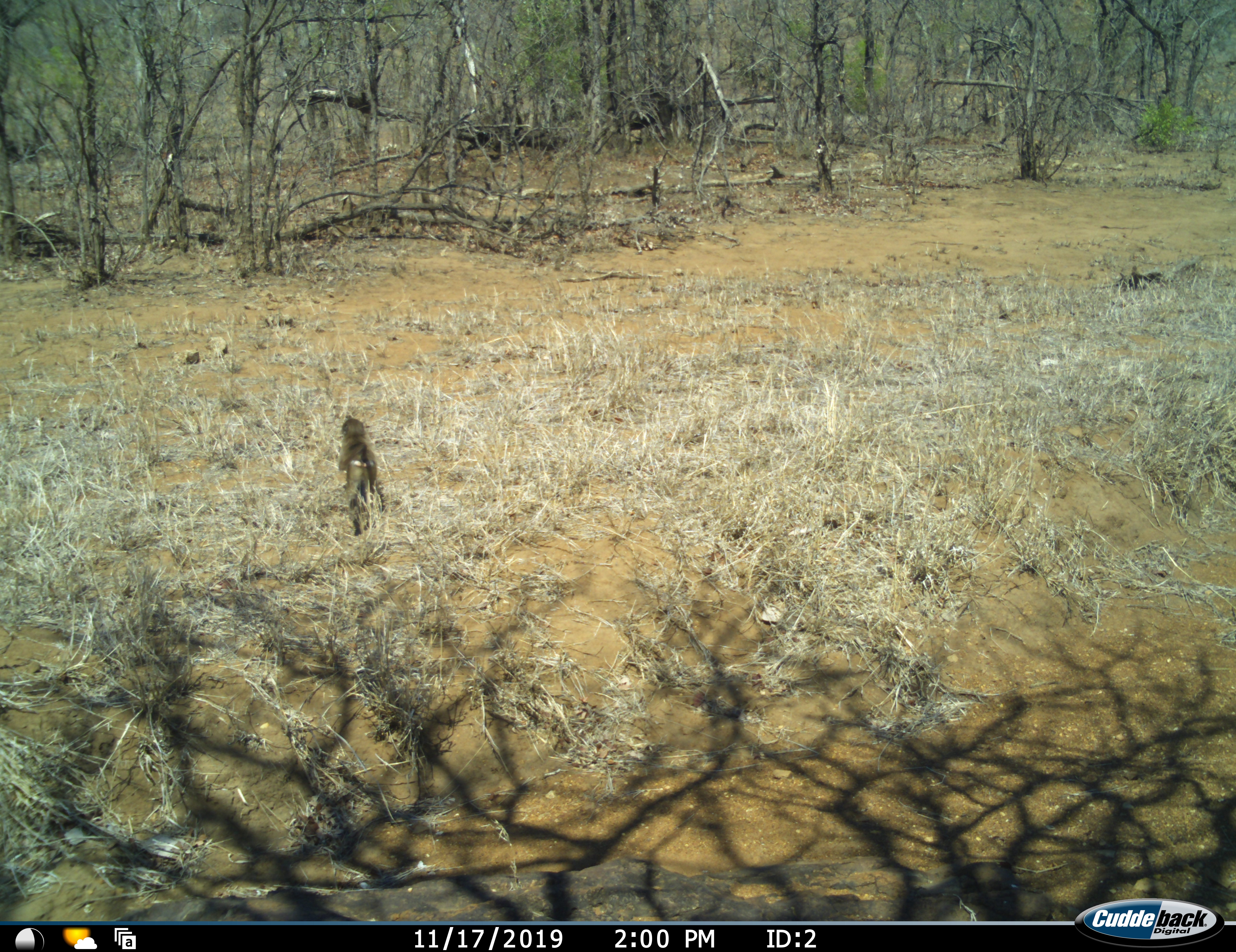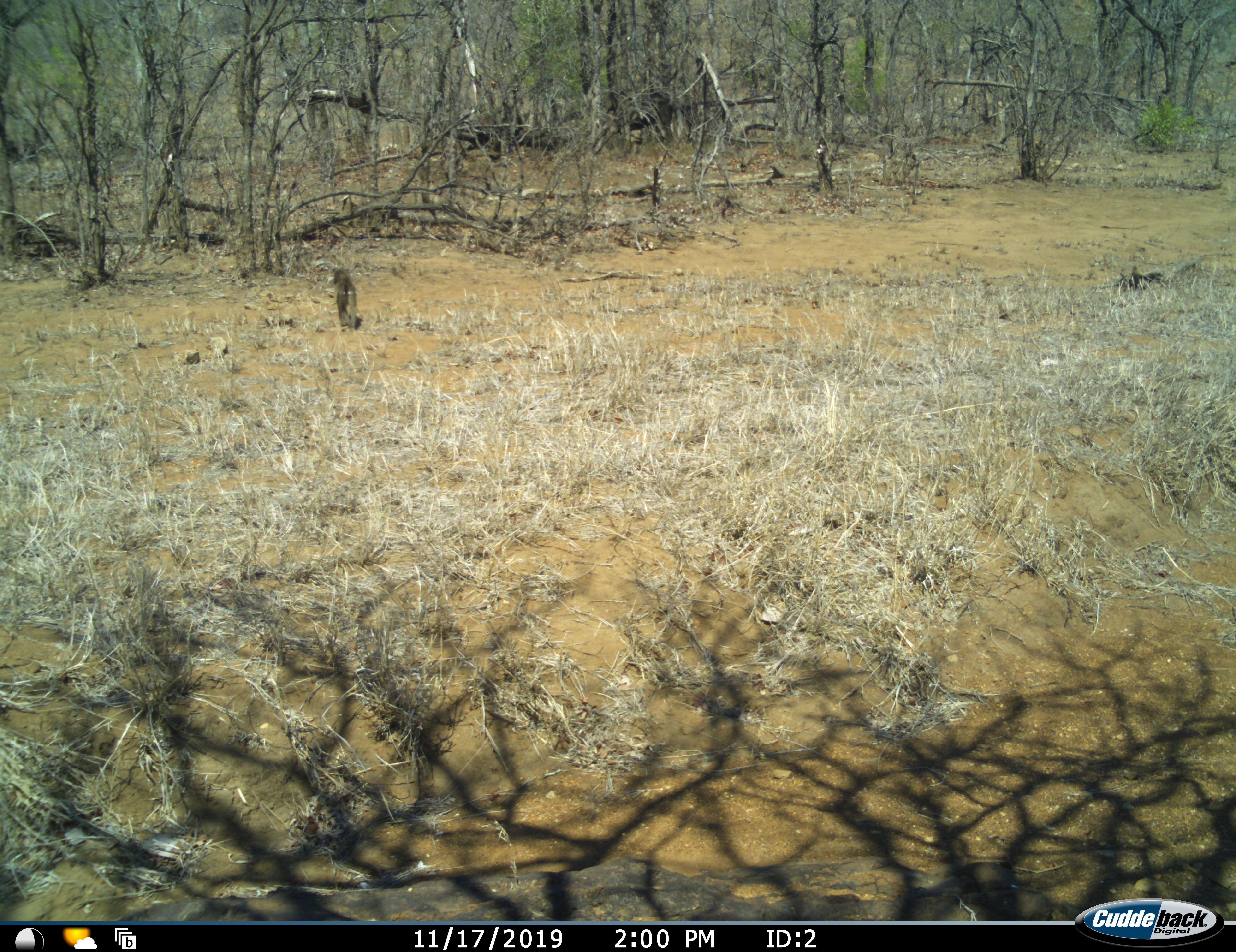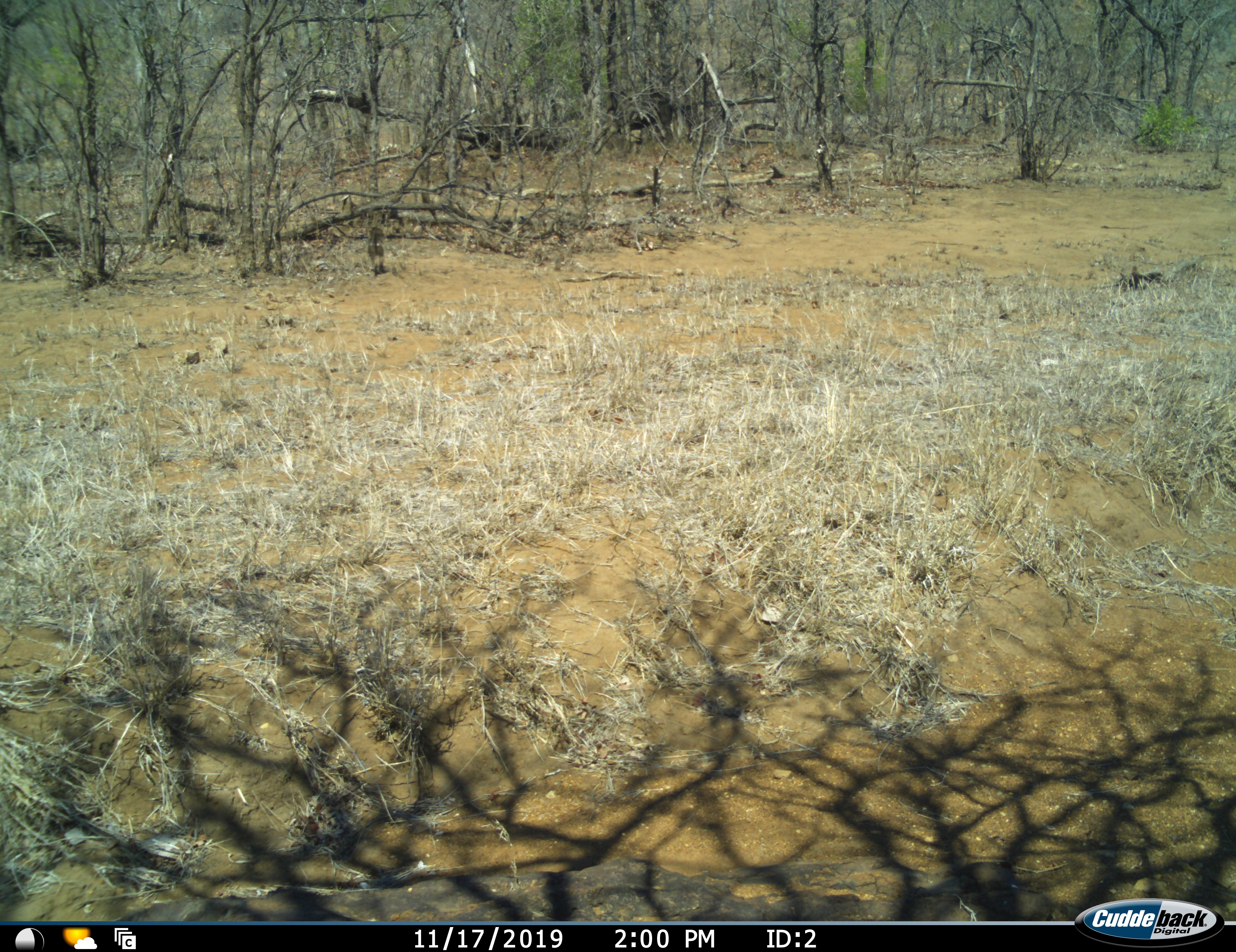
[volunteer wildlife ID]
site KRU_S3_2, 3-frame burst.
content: unidentified animal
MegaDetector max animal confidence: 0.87